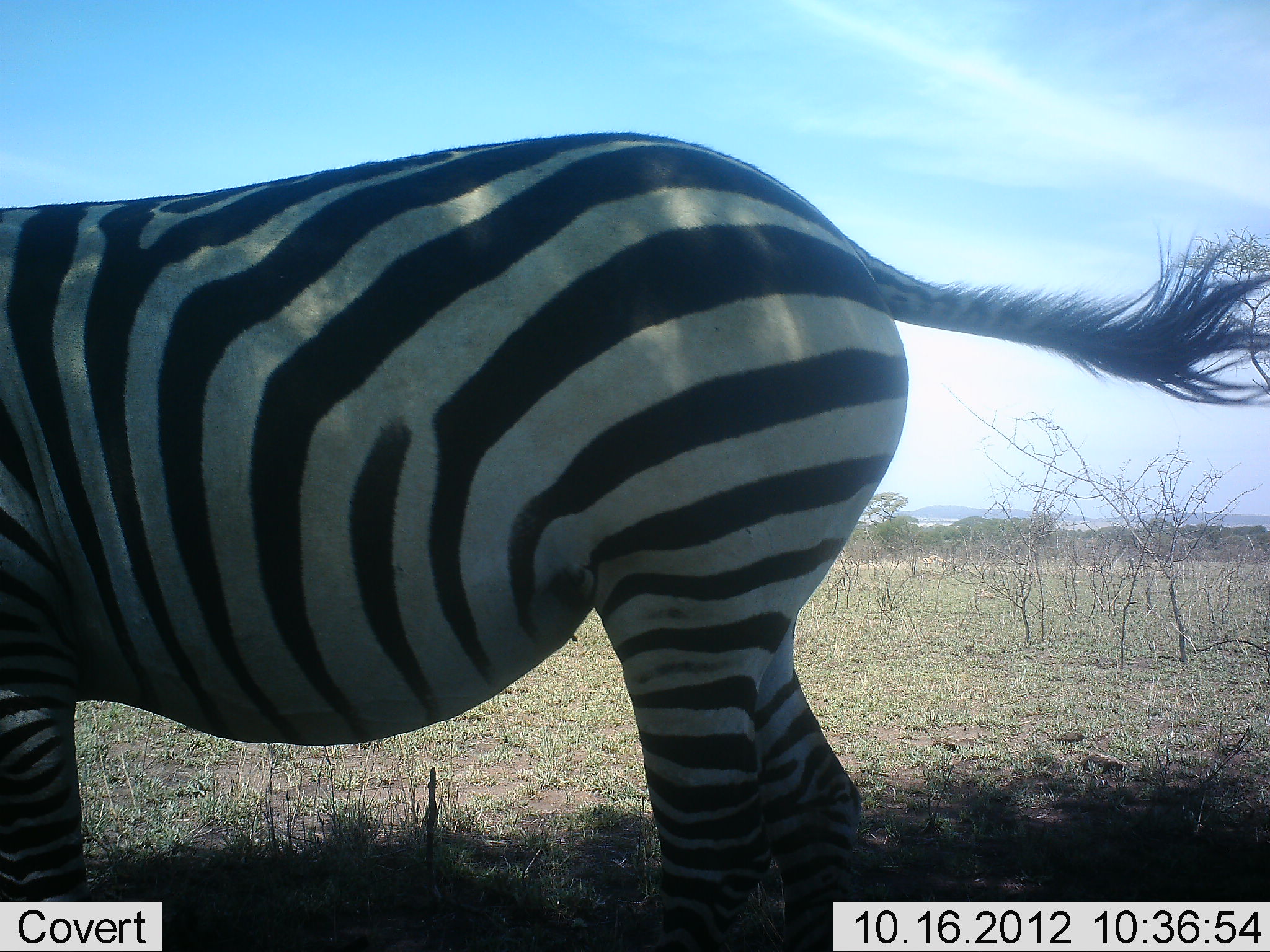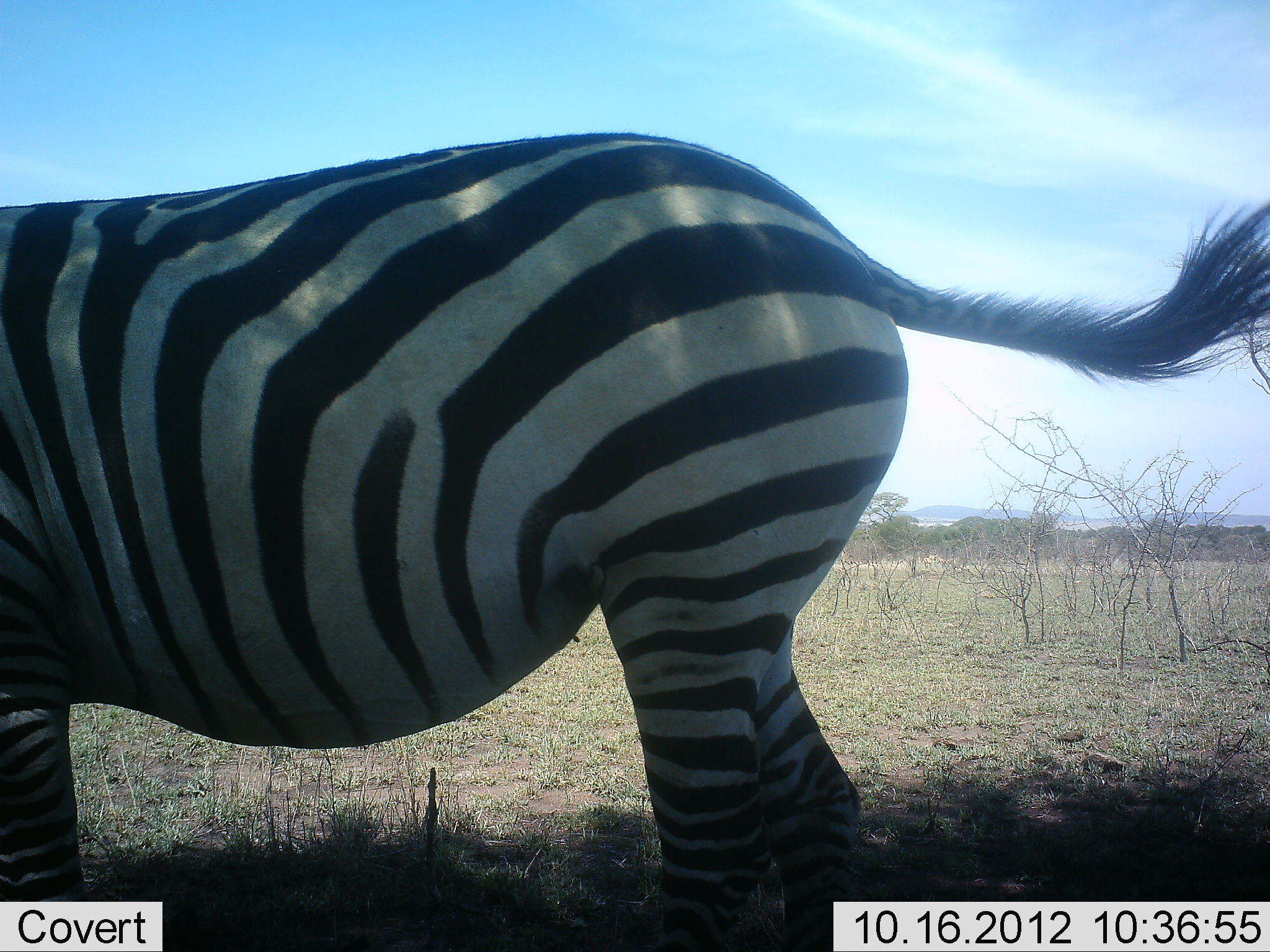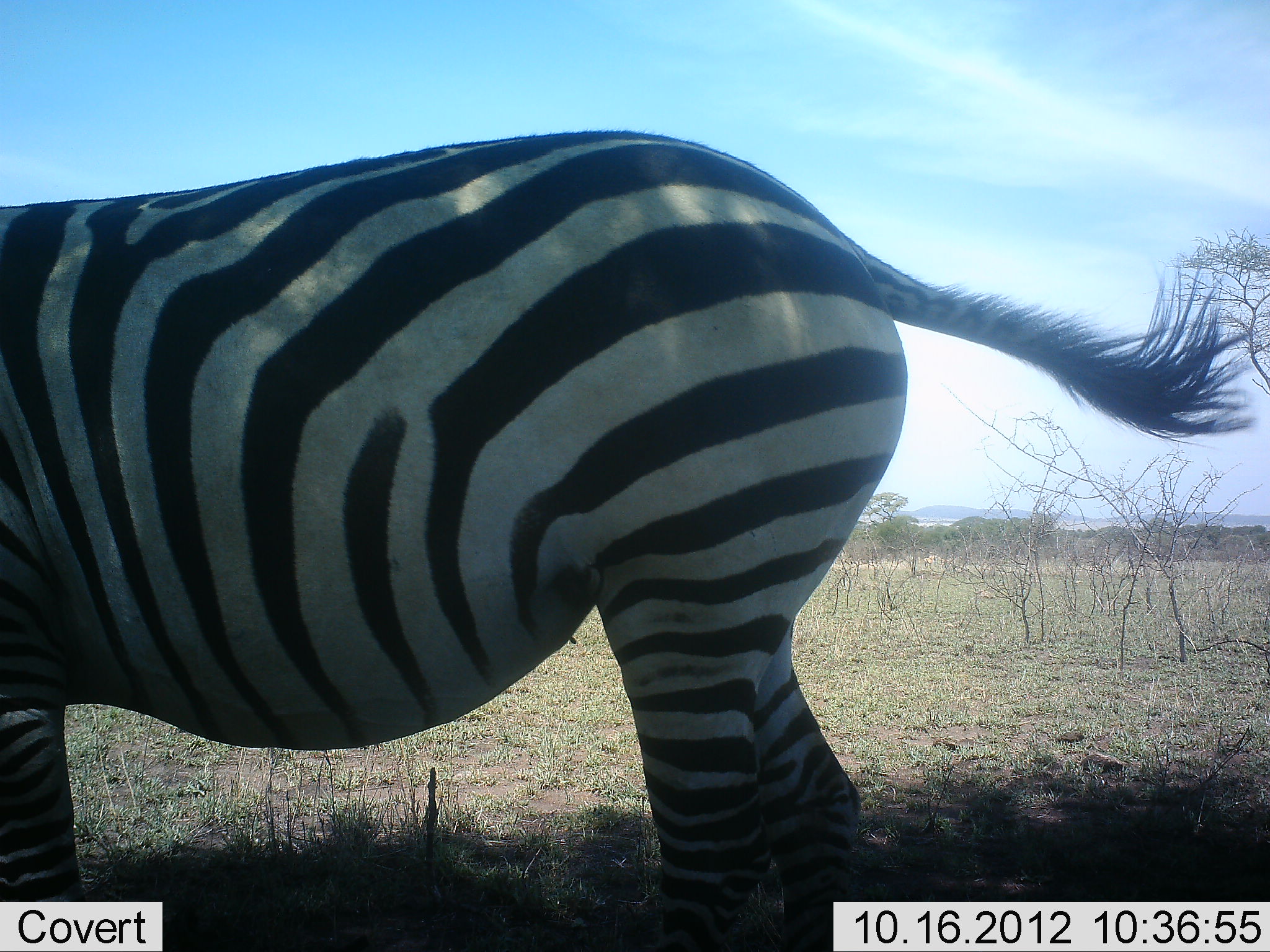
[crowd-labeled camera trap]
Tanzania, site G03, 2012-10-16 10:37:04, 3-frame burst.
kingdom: Animalia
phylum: Chordata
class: Mammalia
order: Perissodactyla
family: Equidae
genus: Equus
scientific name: Equus quagga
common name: plains zebra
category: zebra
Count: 1.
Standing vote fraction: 90%.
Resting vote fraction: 10%.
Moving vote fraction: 10%.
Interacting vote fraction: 0%.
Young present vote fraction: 0%.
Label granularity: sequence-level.